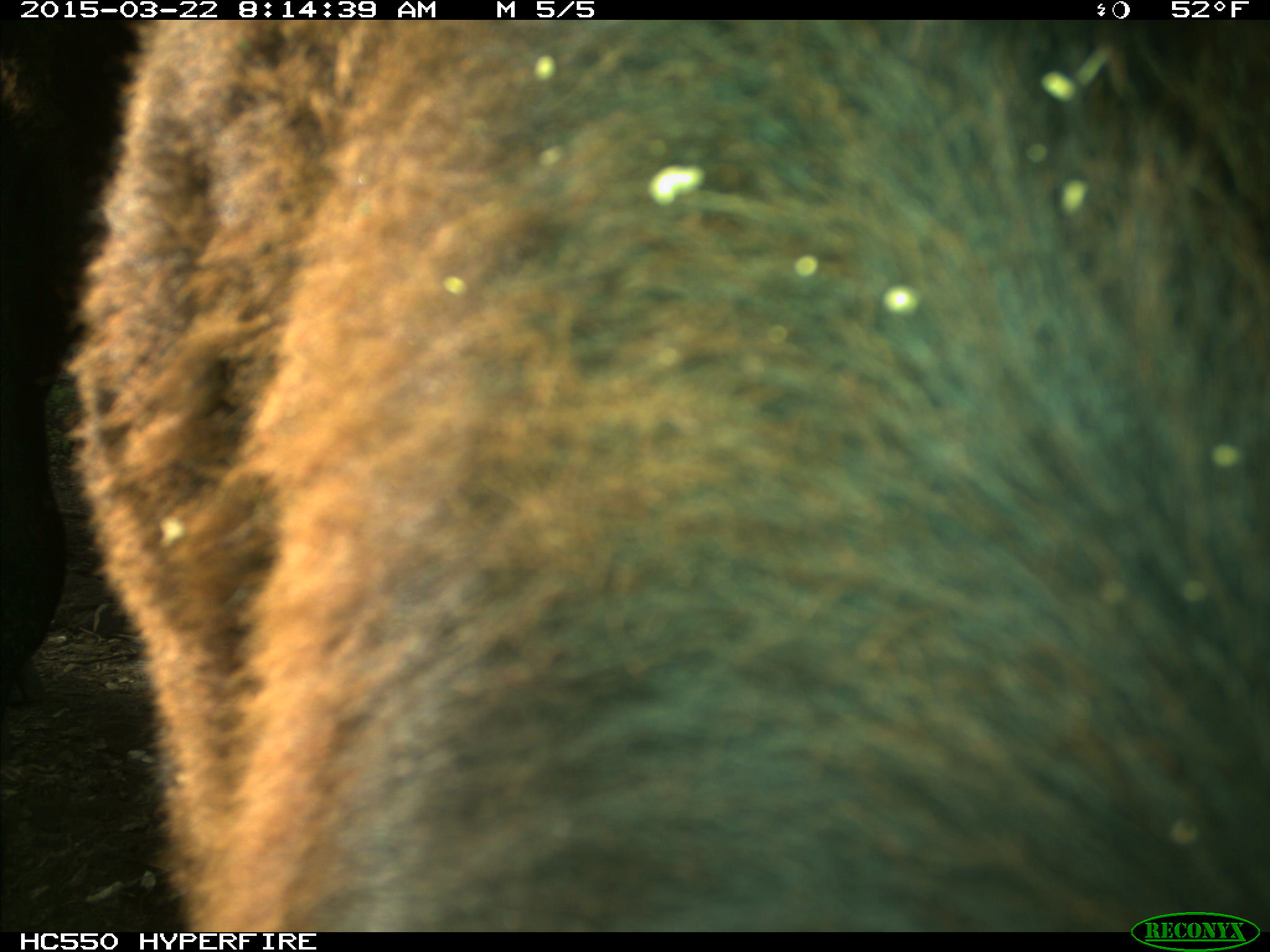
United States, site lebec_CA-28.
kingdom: Animalia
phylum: Chordata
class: Mammalia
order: Artiodactyla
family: Bovidae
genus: Bos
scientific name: Bos taurus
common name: domestic cow